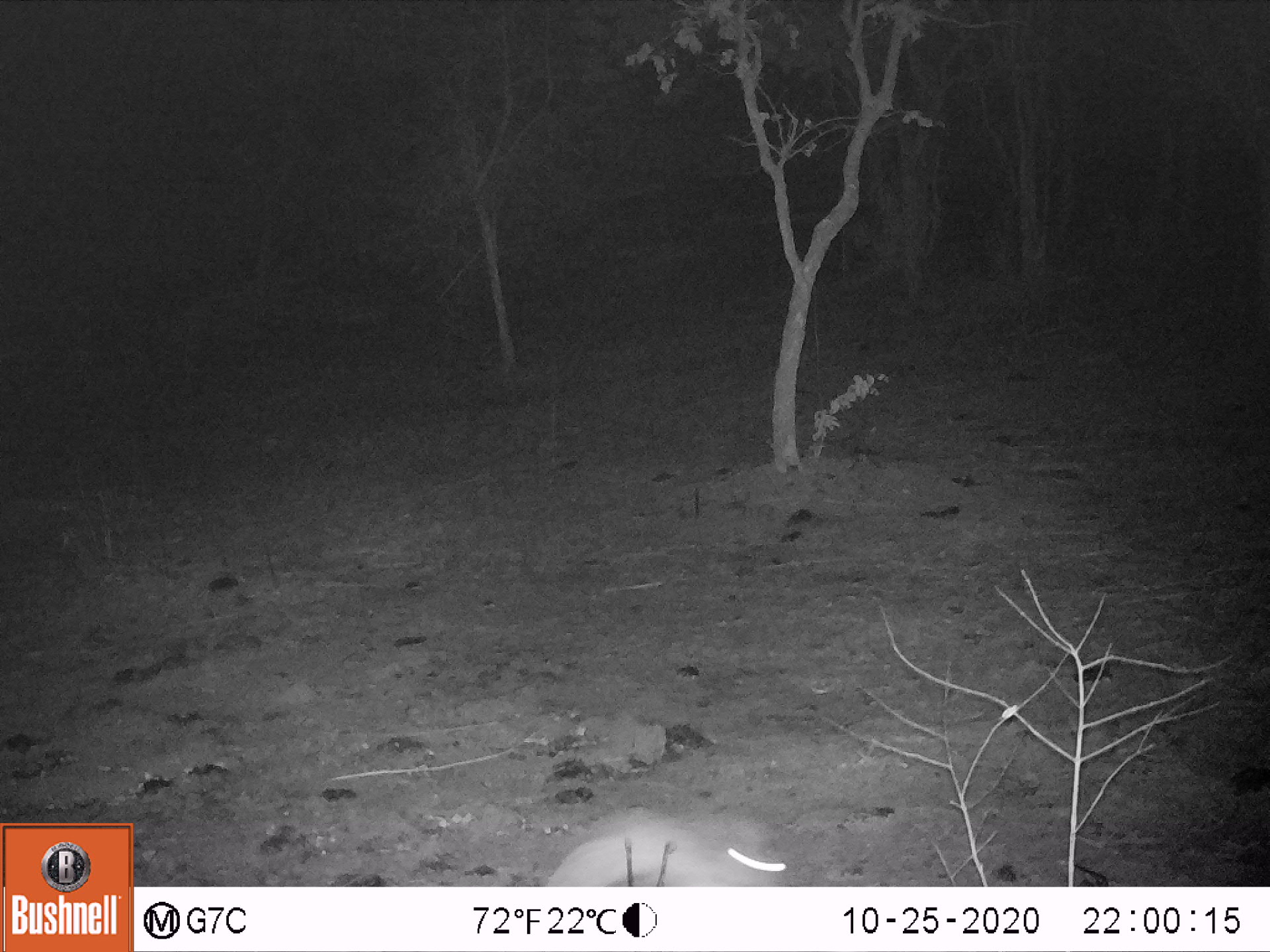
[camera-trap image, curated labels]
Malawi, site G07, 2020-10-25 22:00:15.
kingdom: Animalia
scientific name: Animalia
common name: other animal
Other animal (Animalia), count 1.